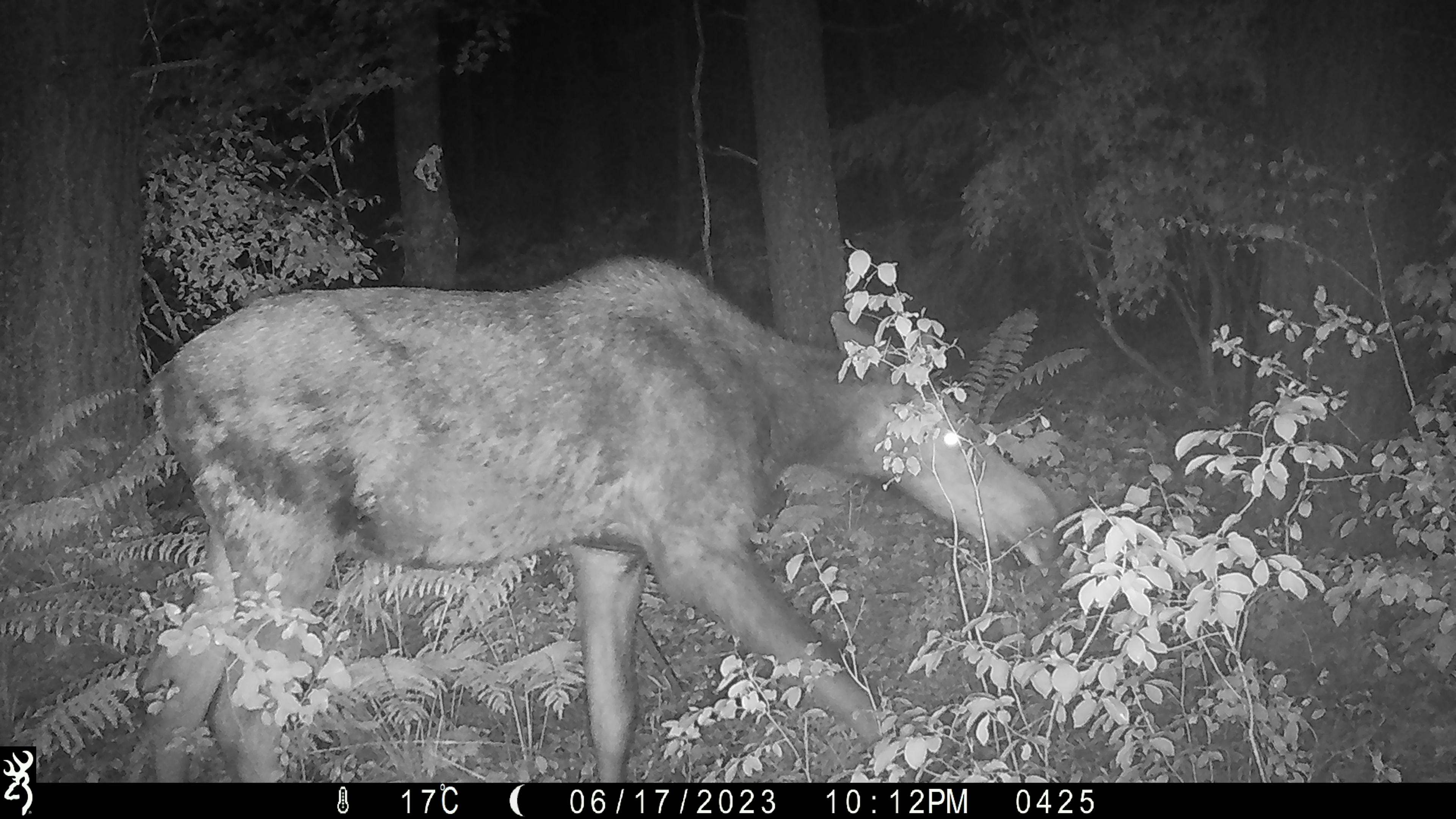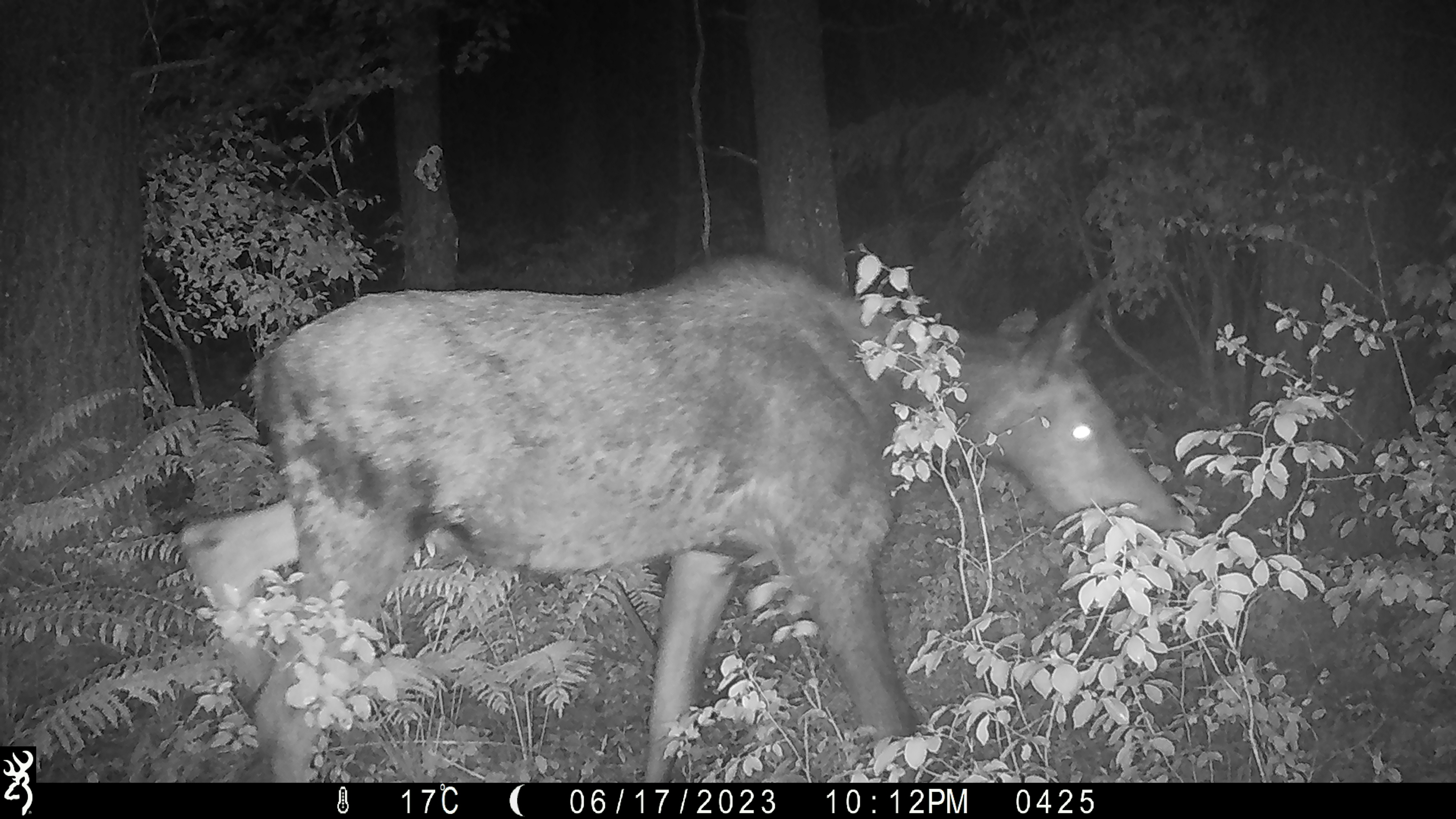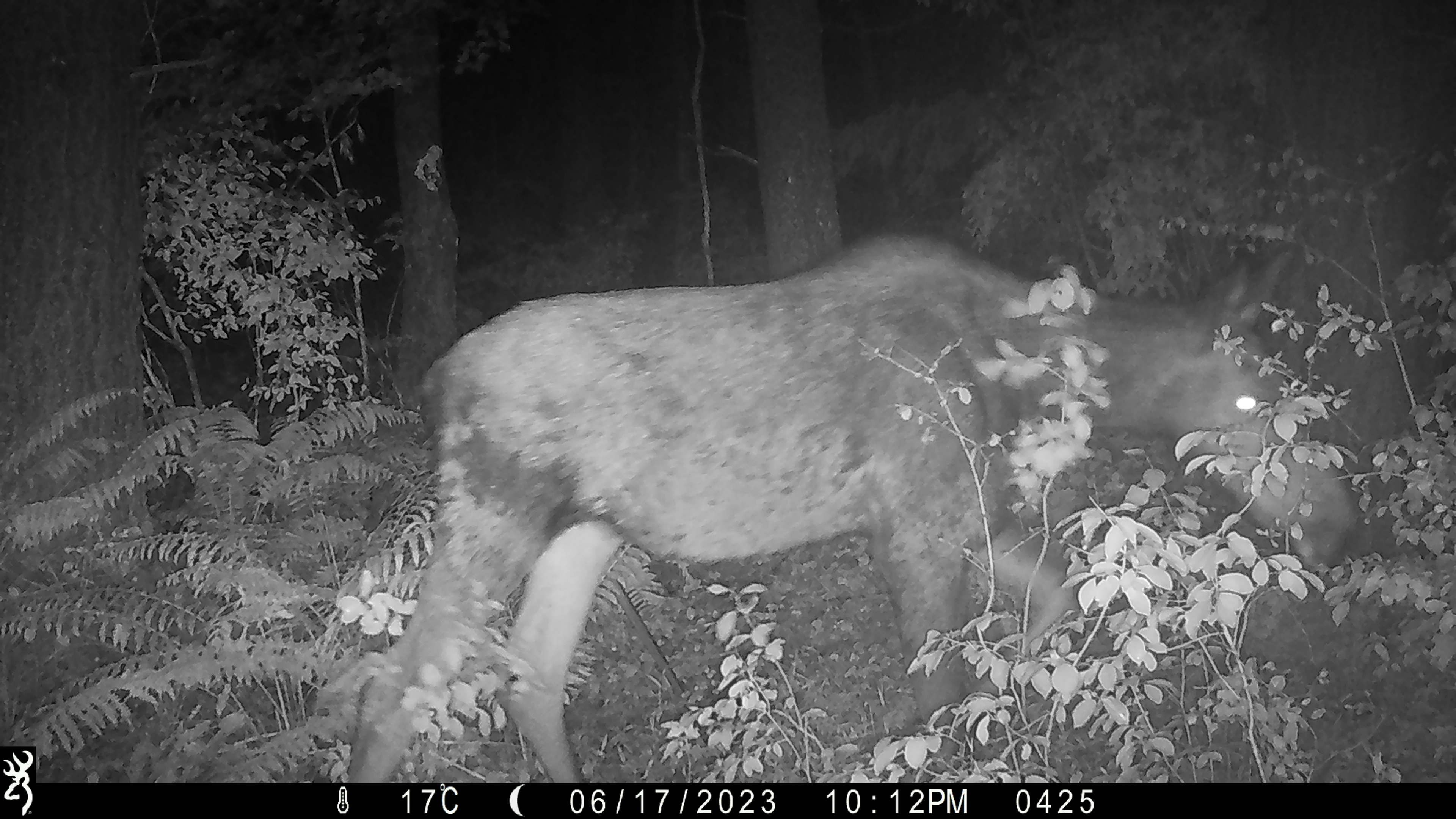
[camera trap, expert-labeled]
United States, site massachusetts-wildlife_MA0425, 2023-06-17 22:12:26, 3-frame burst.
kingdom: Animalia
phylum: Chordata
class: Mammalia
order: Artiodactyla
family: Cervidae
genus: Alces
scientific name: Alces alces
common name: moose